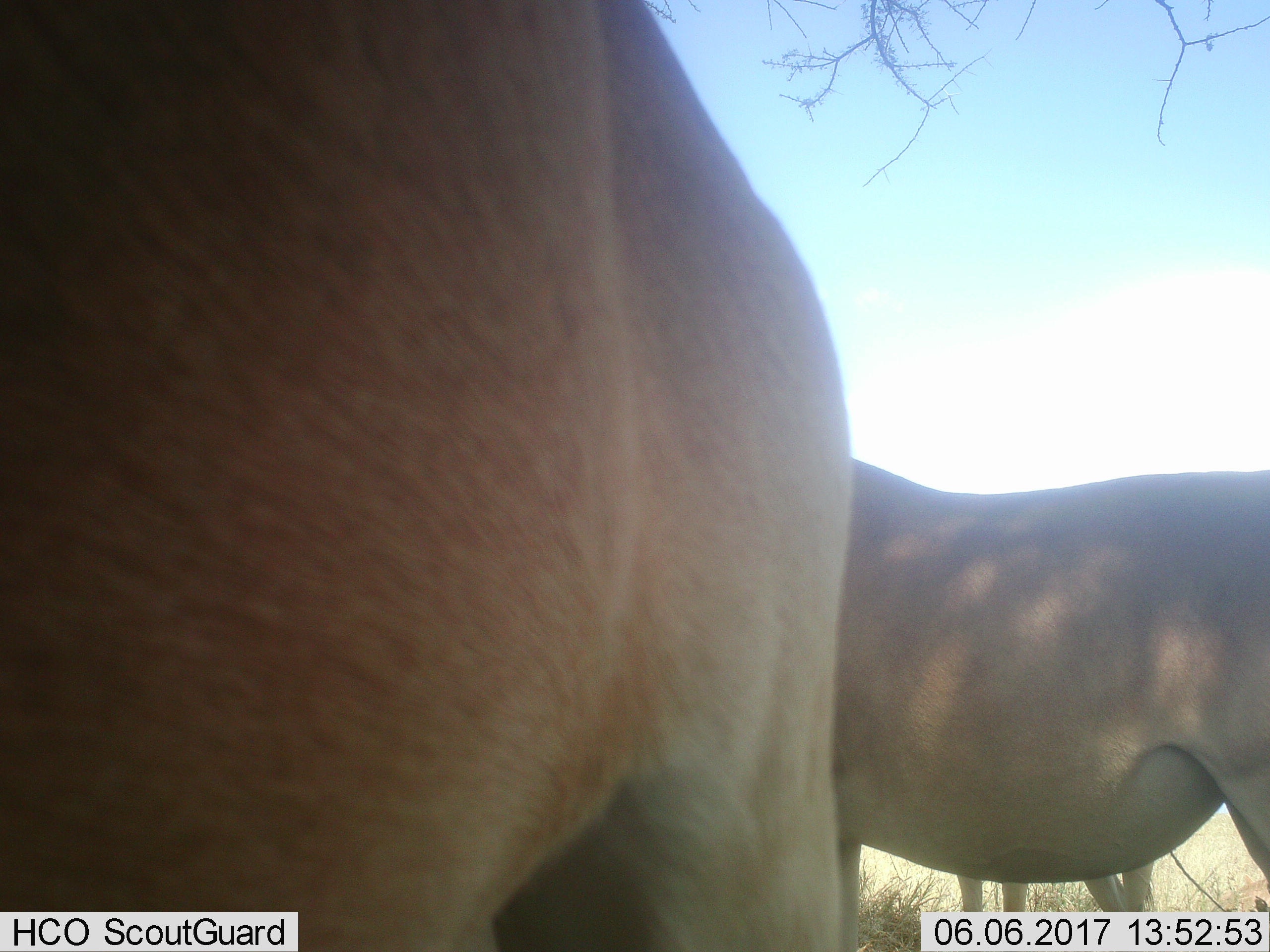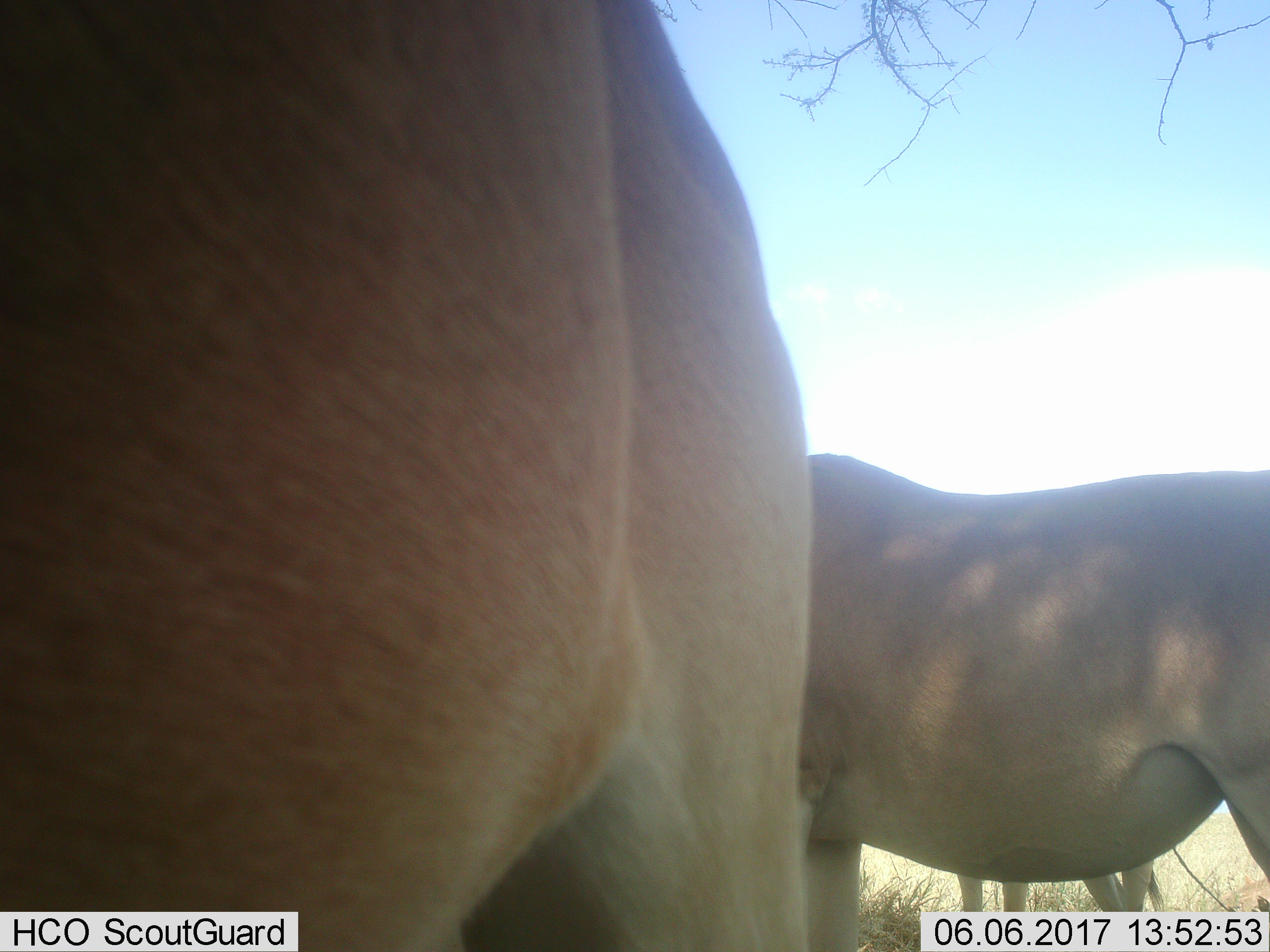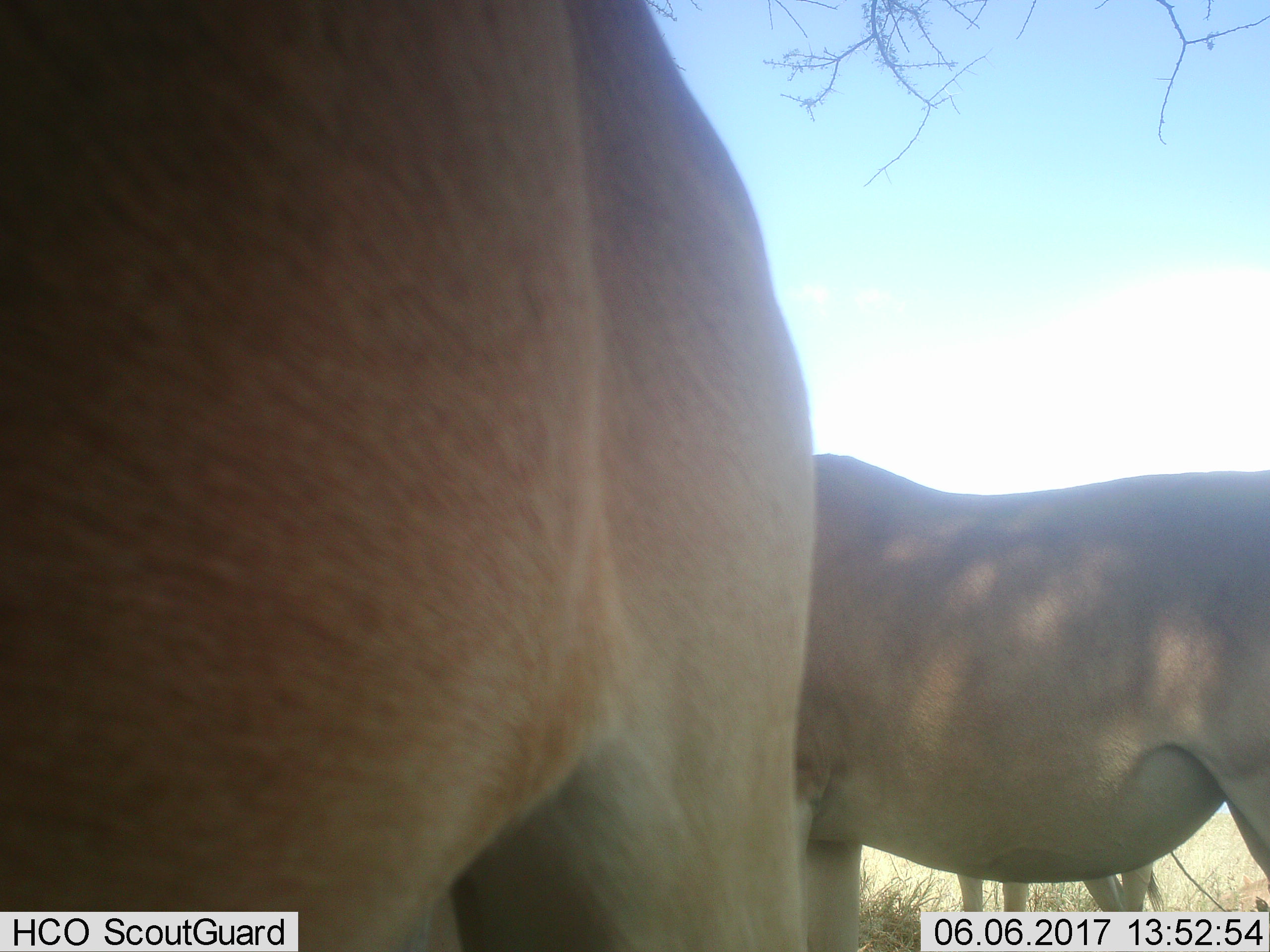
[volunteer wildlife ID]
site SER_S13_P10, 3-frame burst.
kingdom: Animalia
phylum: Chordata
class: Mammalia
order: Artiodactyla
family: Bovidae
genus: Alcelaphus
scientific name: Alcelaphus buselaphus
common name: hartebeest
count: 3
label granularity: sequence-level